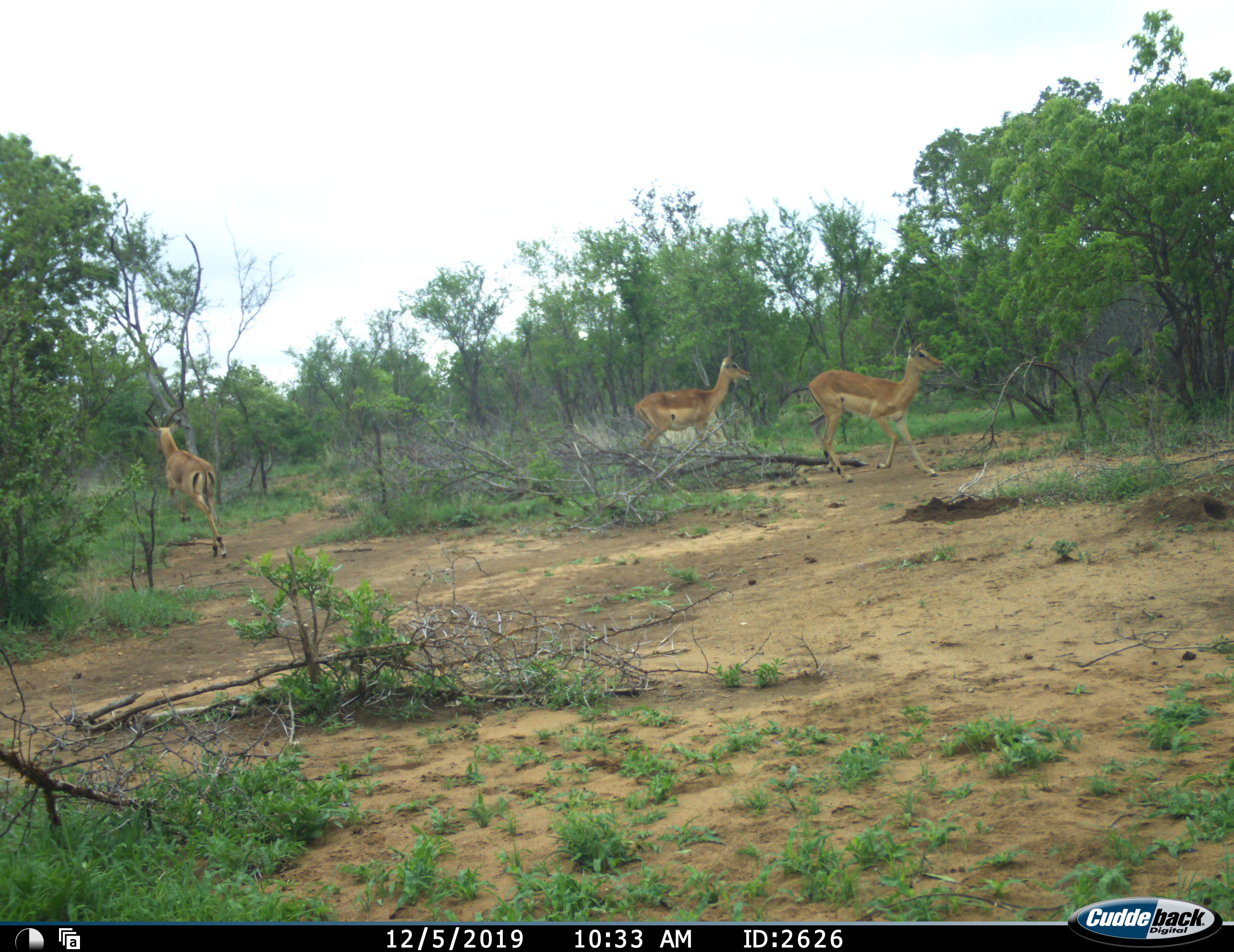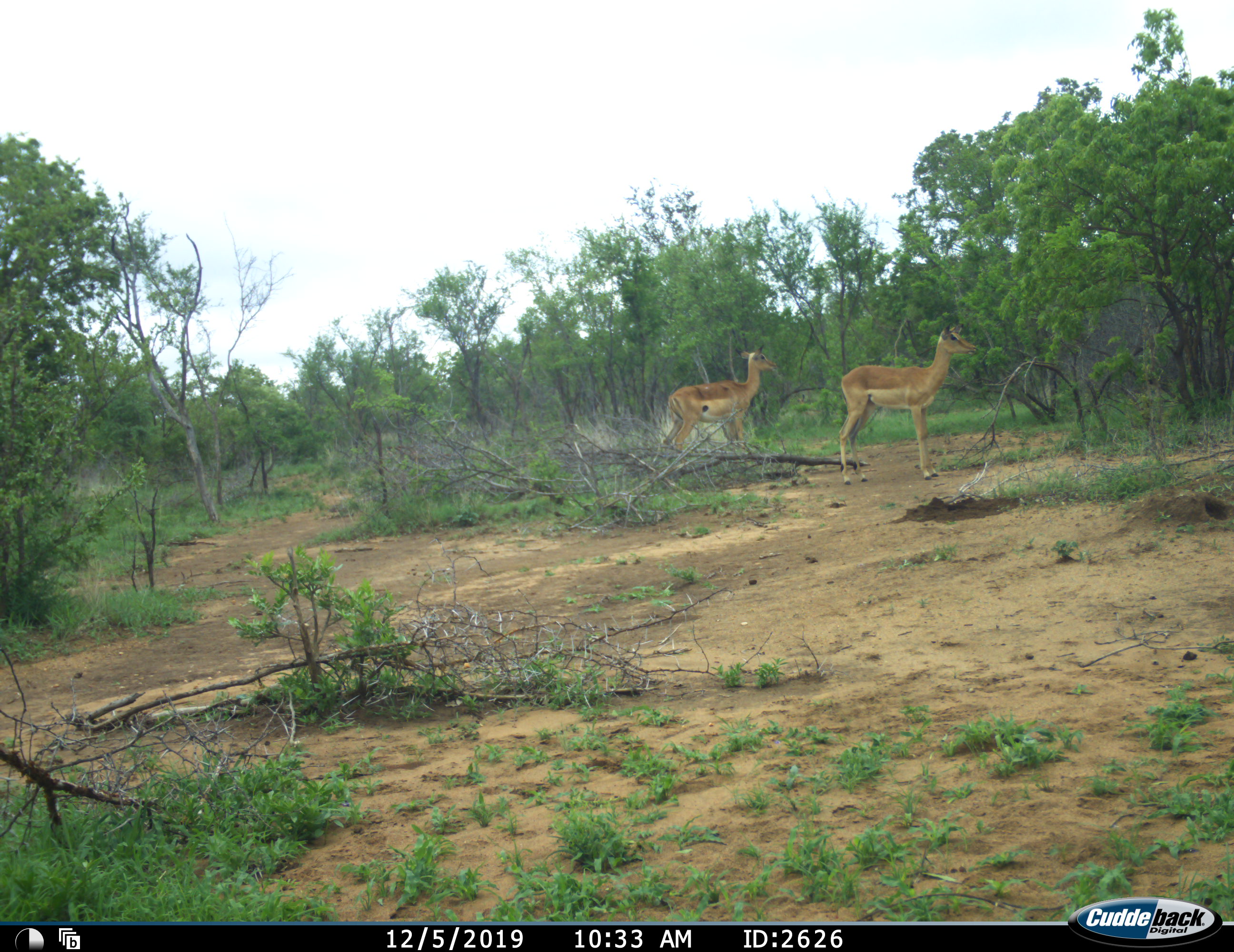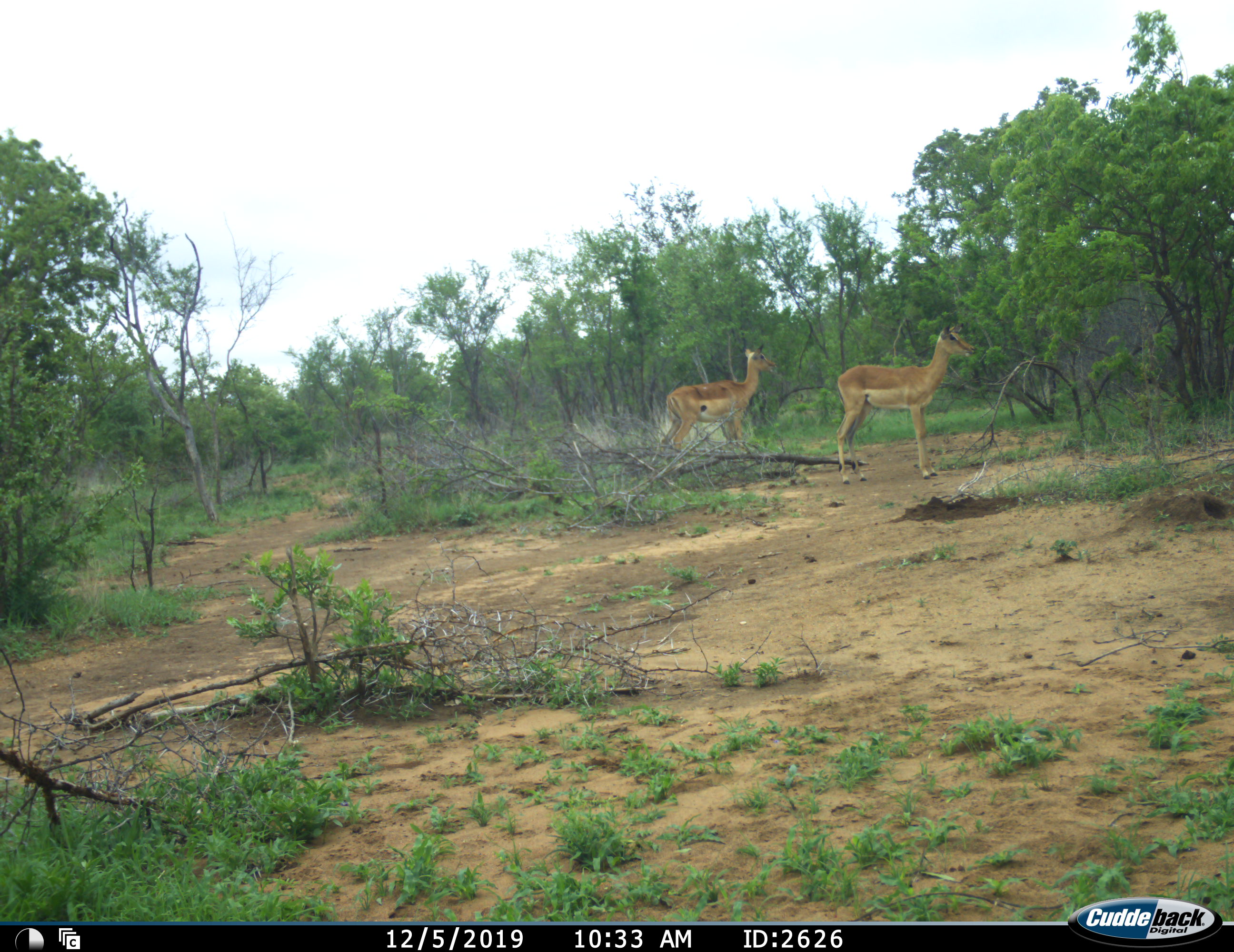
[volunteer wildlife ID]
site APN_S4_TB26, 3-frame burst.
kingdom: Animalia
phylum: Chordata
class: Mammalia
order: Artiodactyla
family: Bovidae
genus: Aepyceros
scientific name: Aepyceros melampus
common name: impala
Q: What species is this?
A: Impala (Aepyceros melampus).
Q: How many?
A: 3.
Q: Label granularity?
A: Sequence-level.